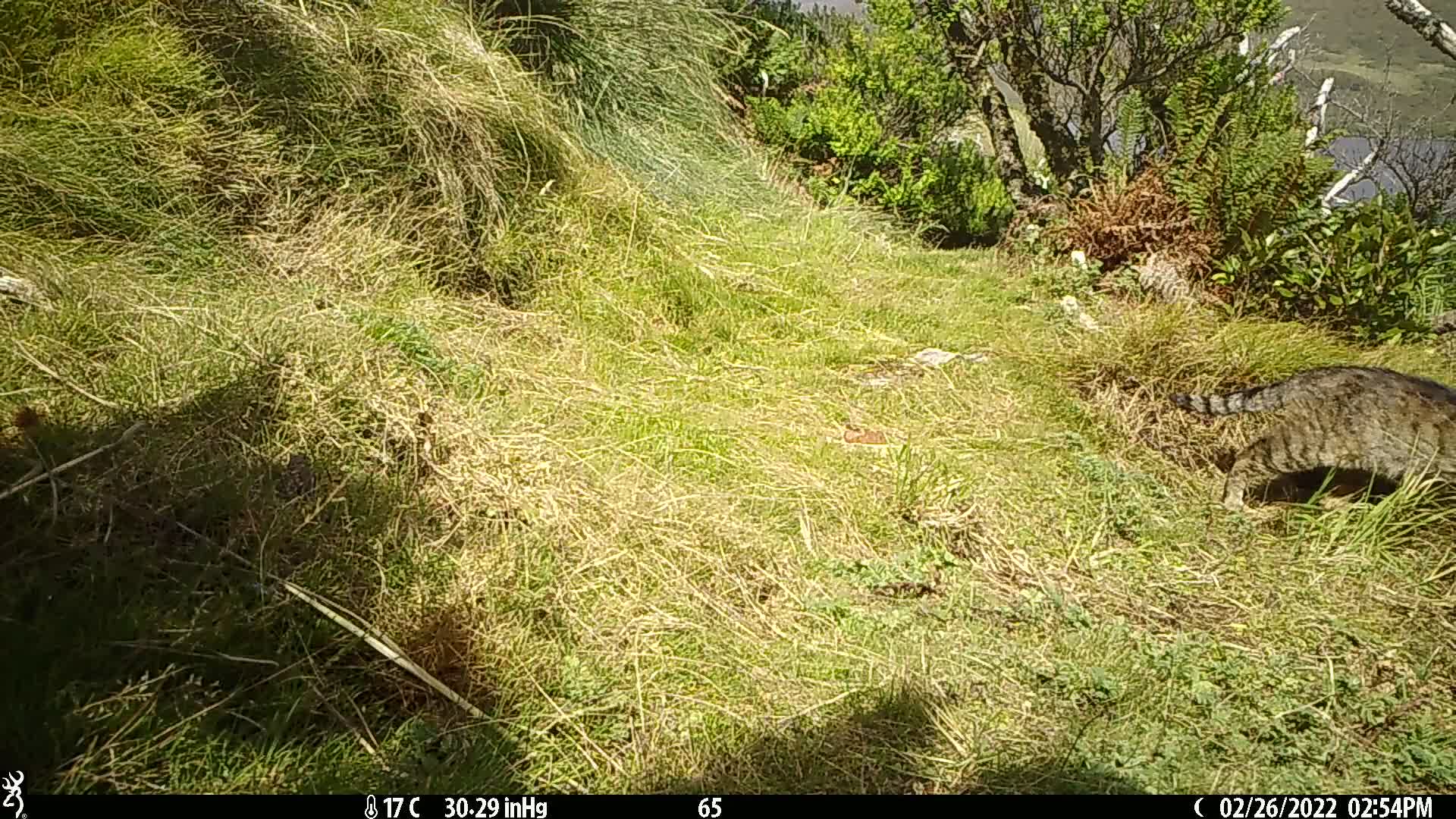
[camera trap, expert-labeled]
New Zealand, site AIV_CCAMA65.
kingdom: Animalia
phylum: Chordata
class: Mammalia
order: Carnivora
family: Felidae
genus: Felis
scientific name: Felis catus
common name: domestic cat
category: cat